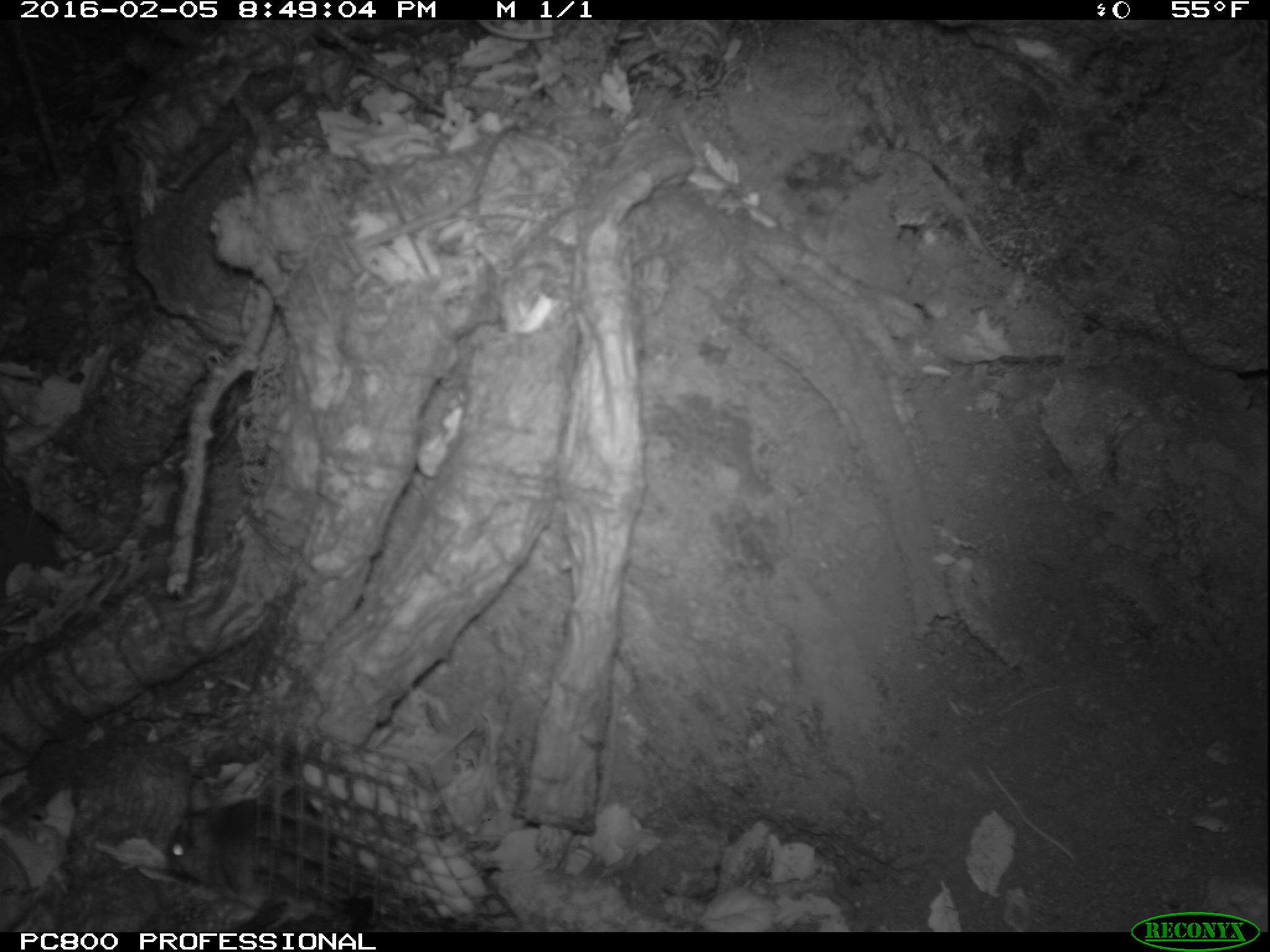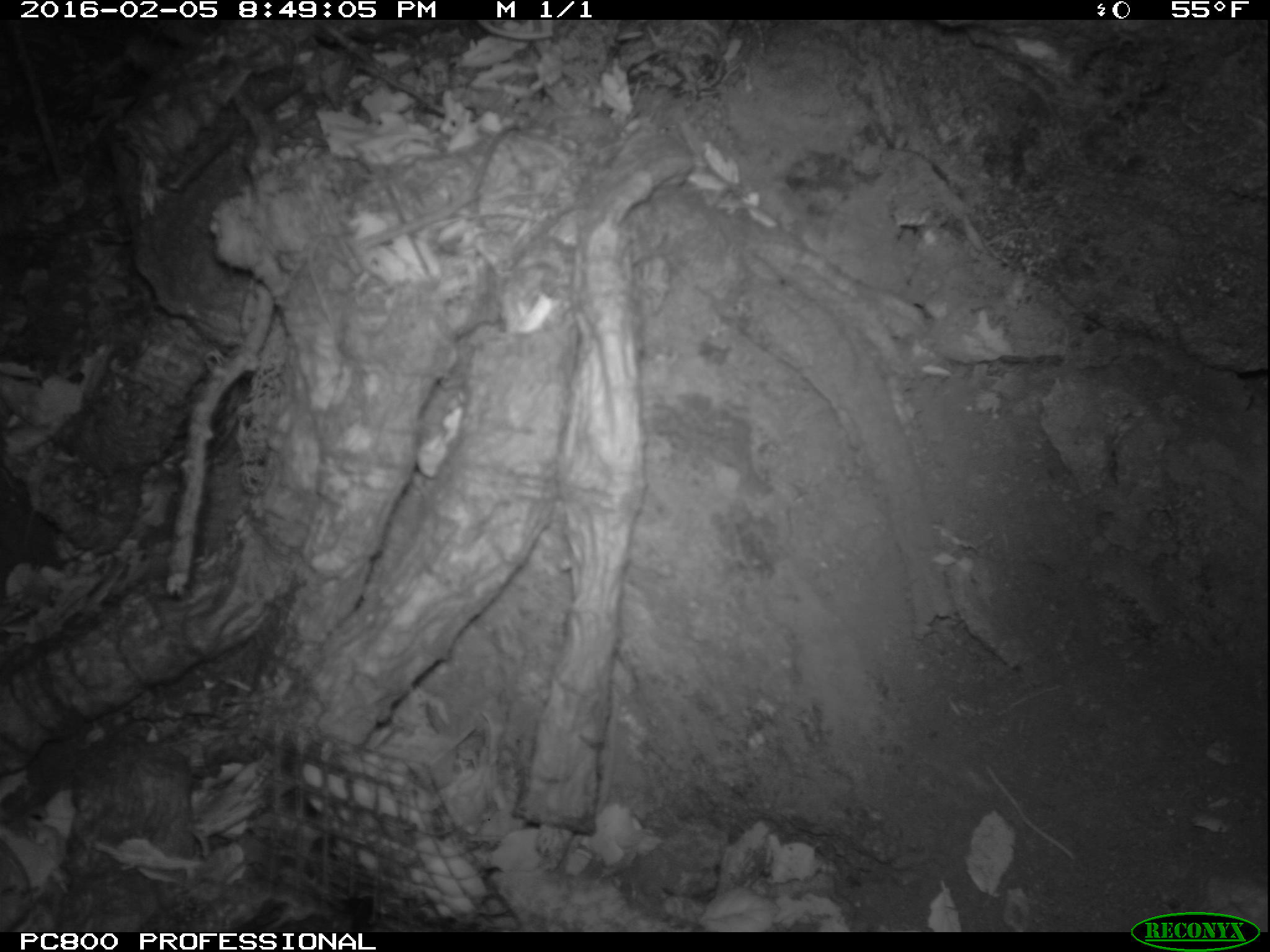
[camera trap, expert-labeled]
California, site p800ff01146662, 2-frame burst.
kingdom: Animalia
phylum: Chordata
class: Mammalia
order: Rodentia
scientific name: Rodentia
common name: rodent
Rodent (Rodentia).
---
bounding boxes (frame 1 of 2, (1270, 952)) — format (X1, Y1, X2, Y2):
rodent: (164, 777, 345, 910)